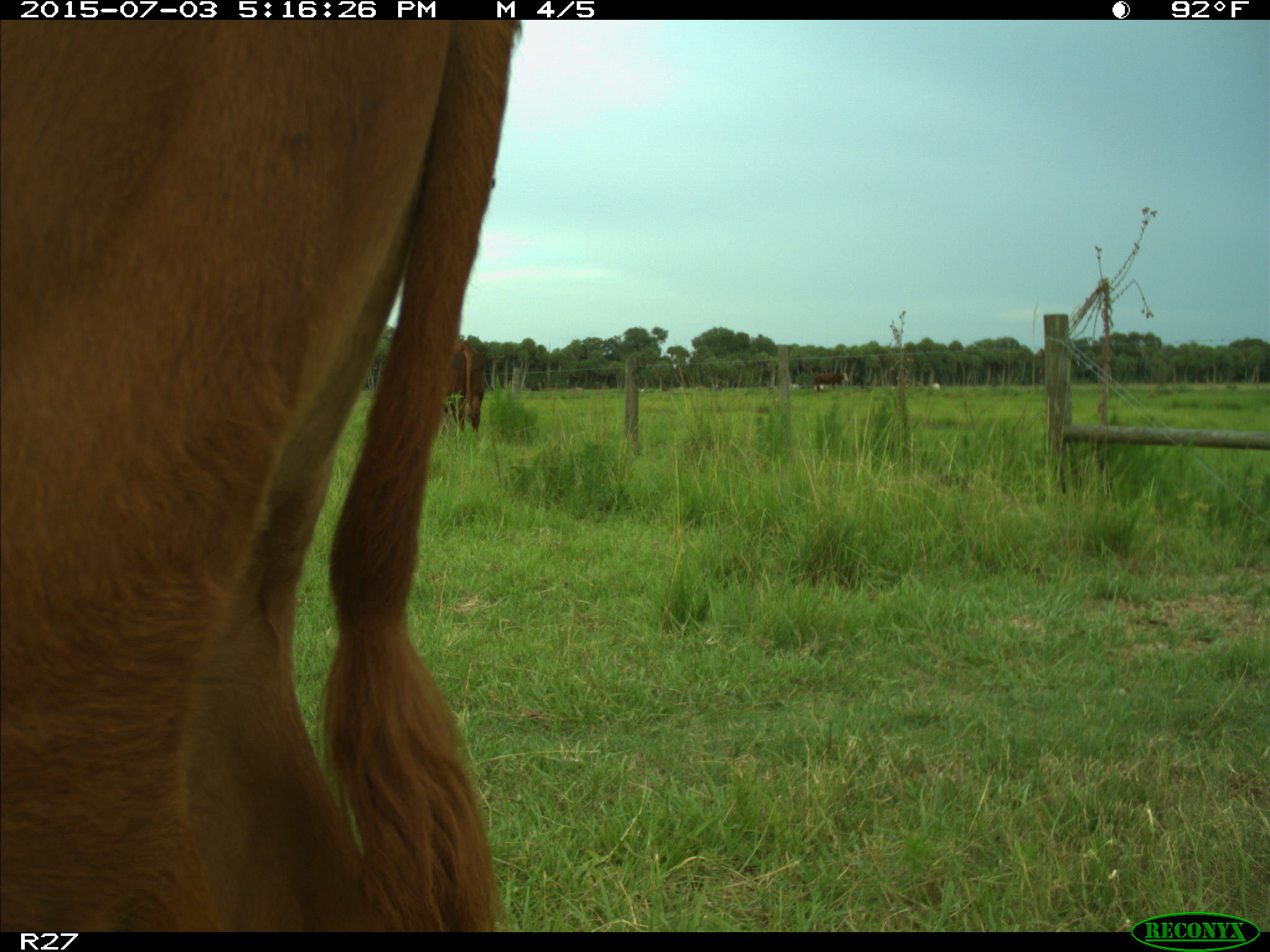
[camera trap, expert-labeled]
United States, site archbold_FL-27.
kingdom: Animalia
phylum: Chordata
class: Mammalia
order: Artiodactyla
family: Bovidae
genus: Bos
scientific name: Bos taurus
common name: domestic cow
Bos taurus (domestic cow).